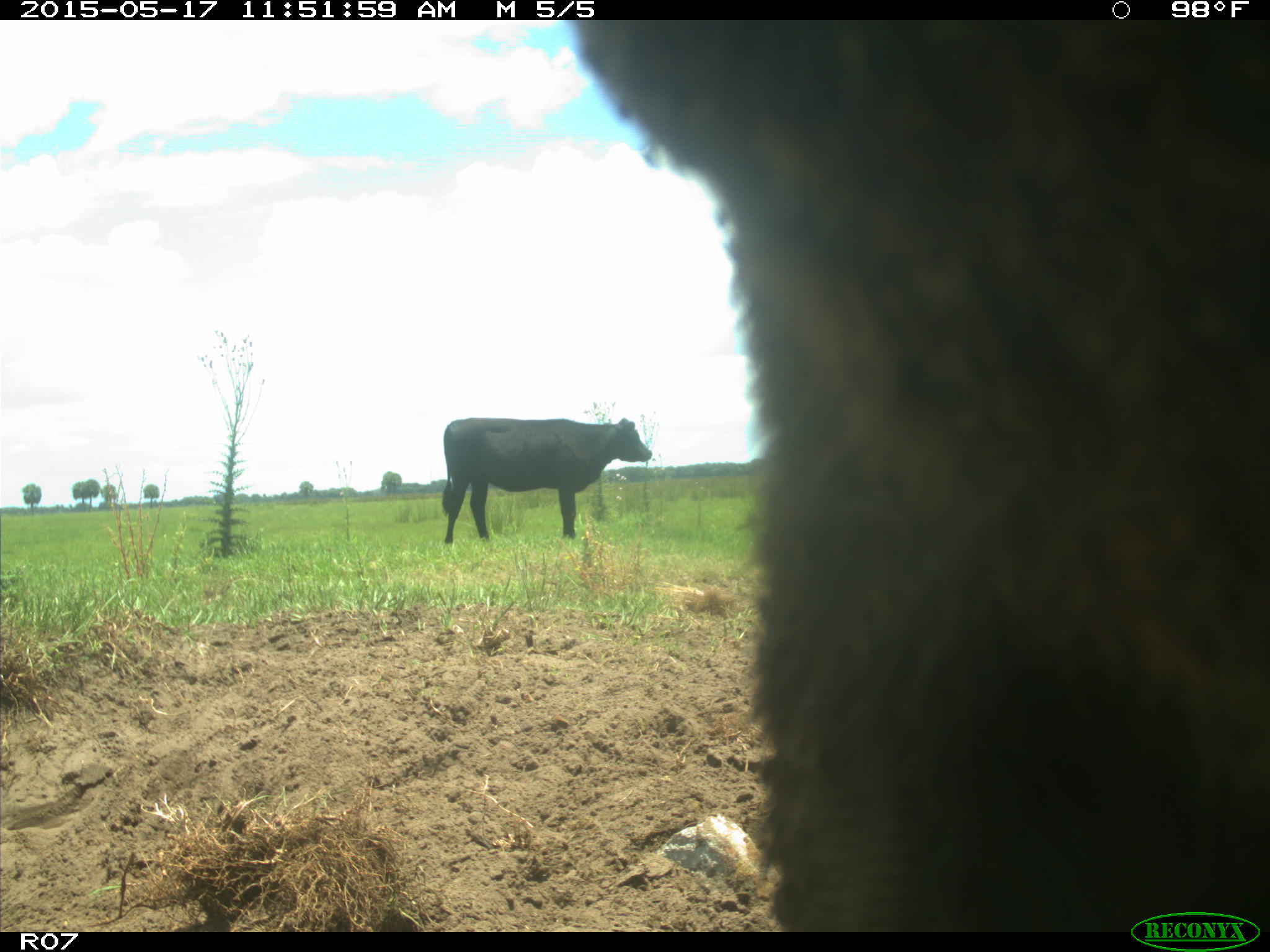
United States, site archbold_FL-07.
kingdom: Animalia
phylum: Chordata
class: Mammalia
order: Artiodactyla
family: Bovidae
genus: Bos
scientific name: Bos taurus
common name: domestic cow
Bos taurus (domestic cow).